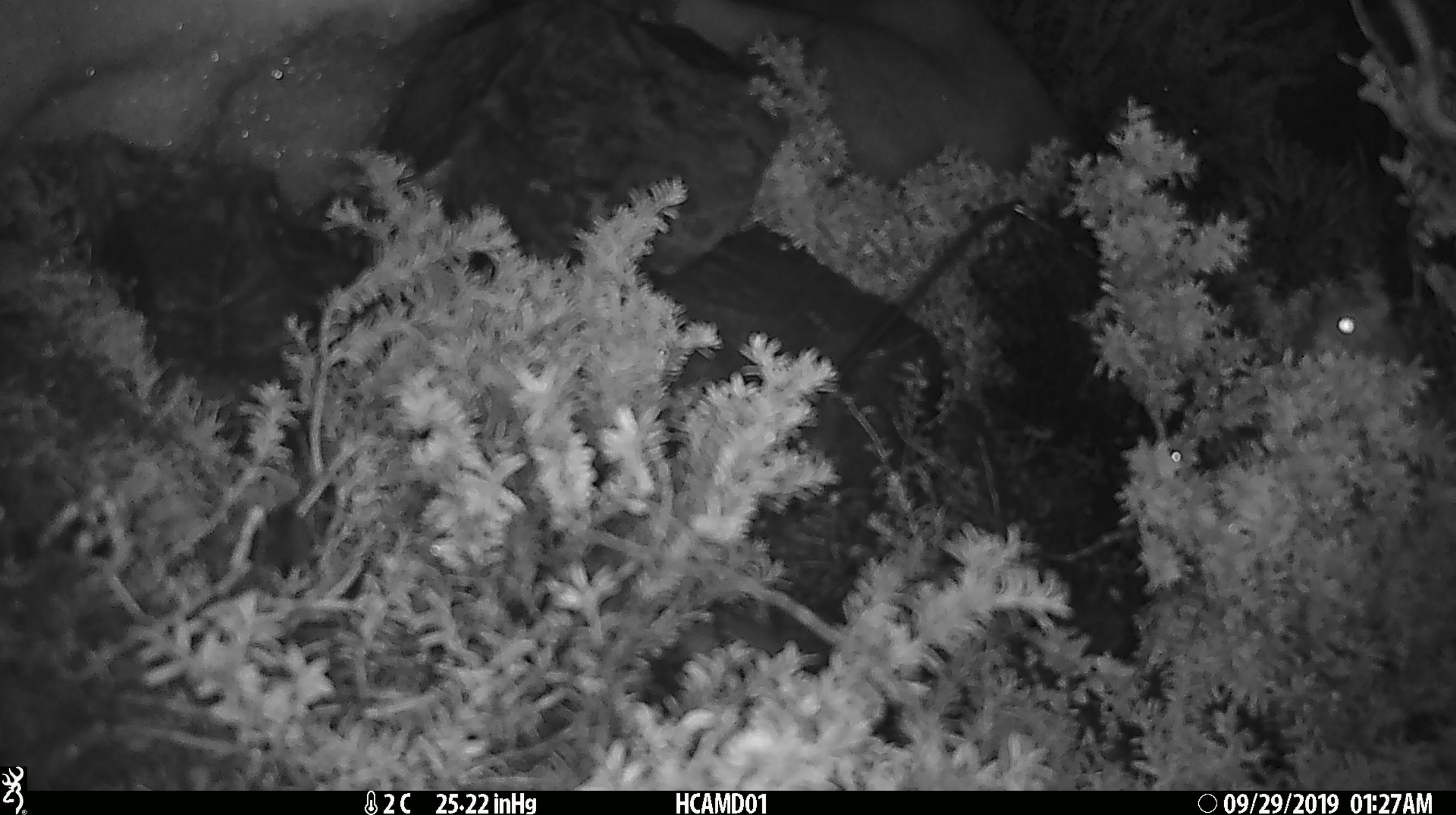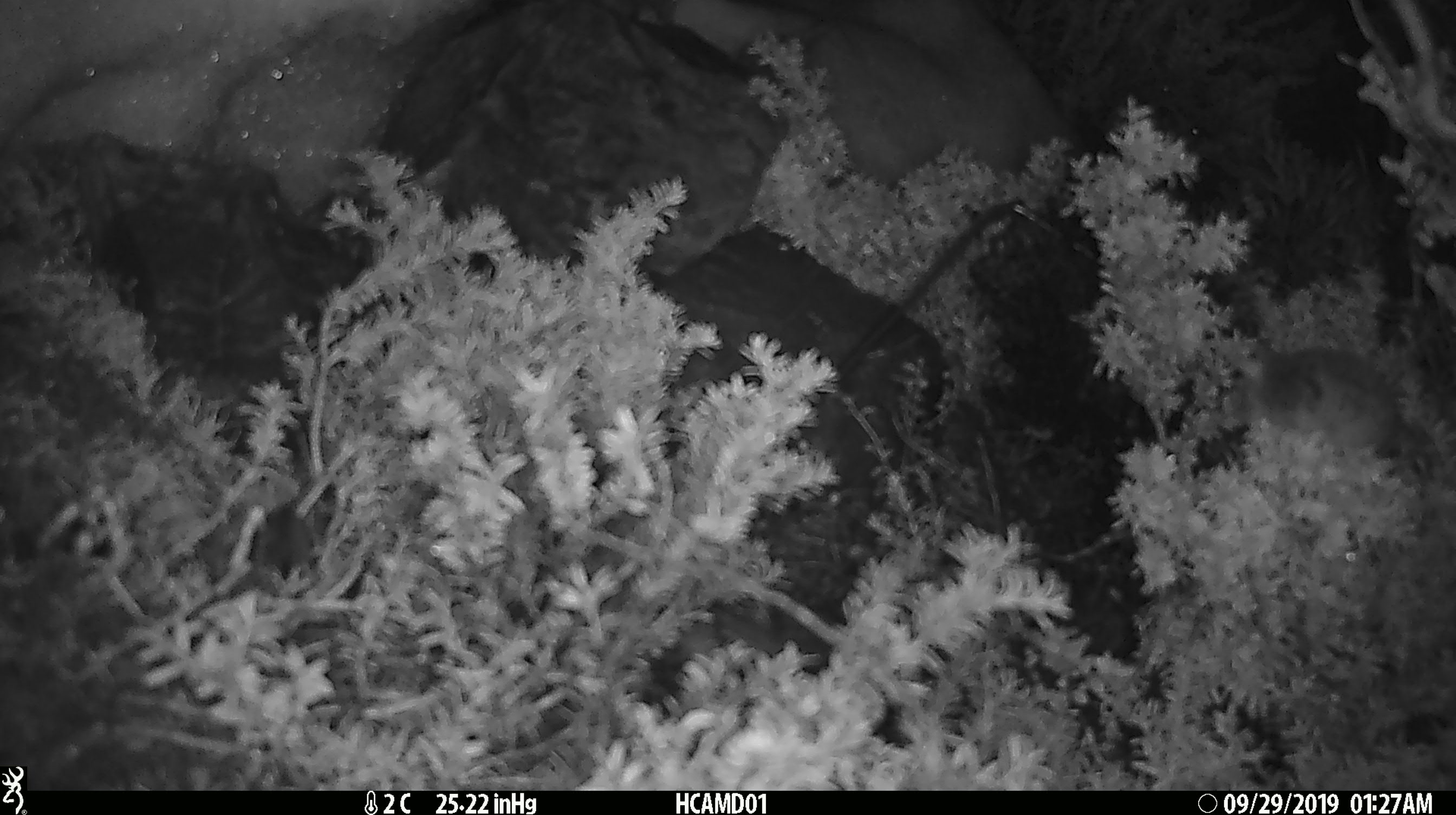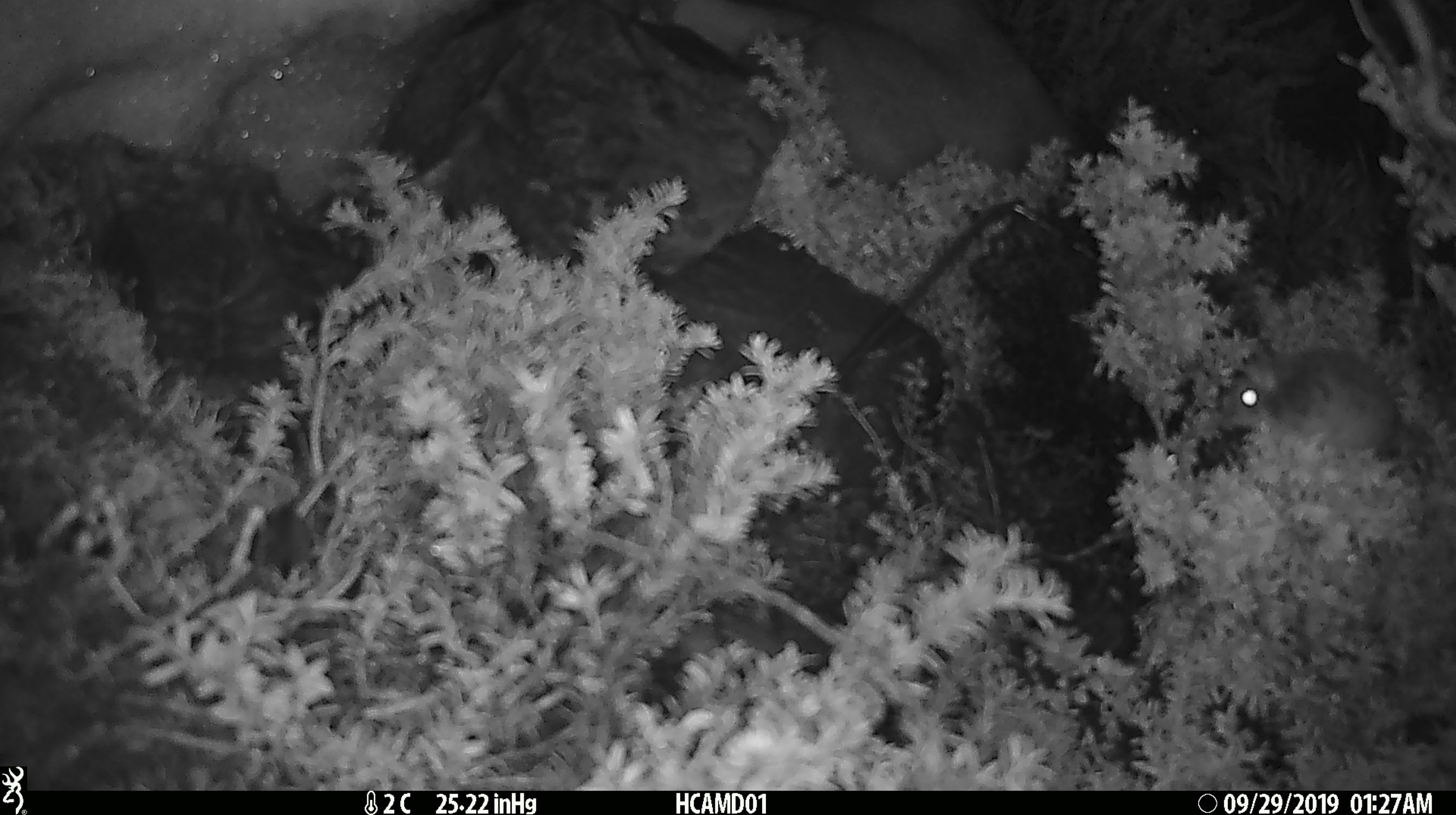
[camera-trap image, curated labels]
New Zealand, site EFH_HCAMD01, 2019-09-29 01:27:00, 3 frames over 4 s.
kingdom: Animalia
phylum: Chordata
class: Mammalia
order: Rodentia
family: Muridae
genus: Mus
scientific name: Mus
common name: mouse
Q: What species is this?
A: Mouse (Mus).